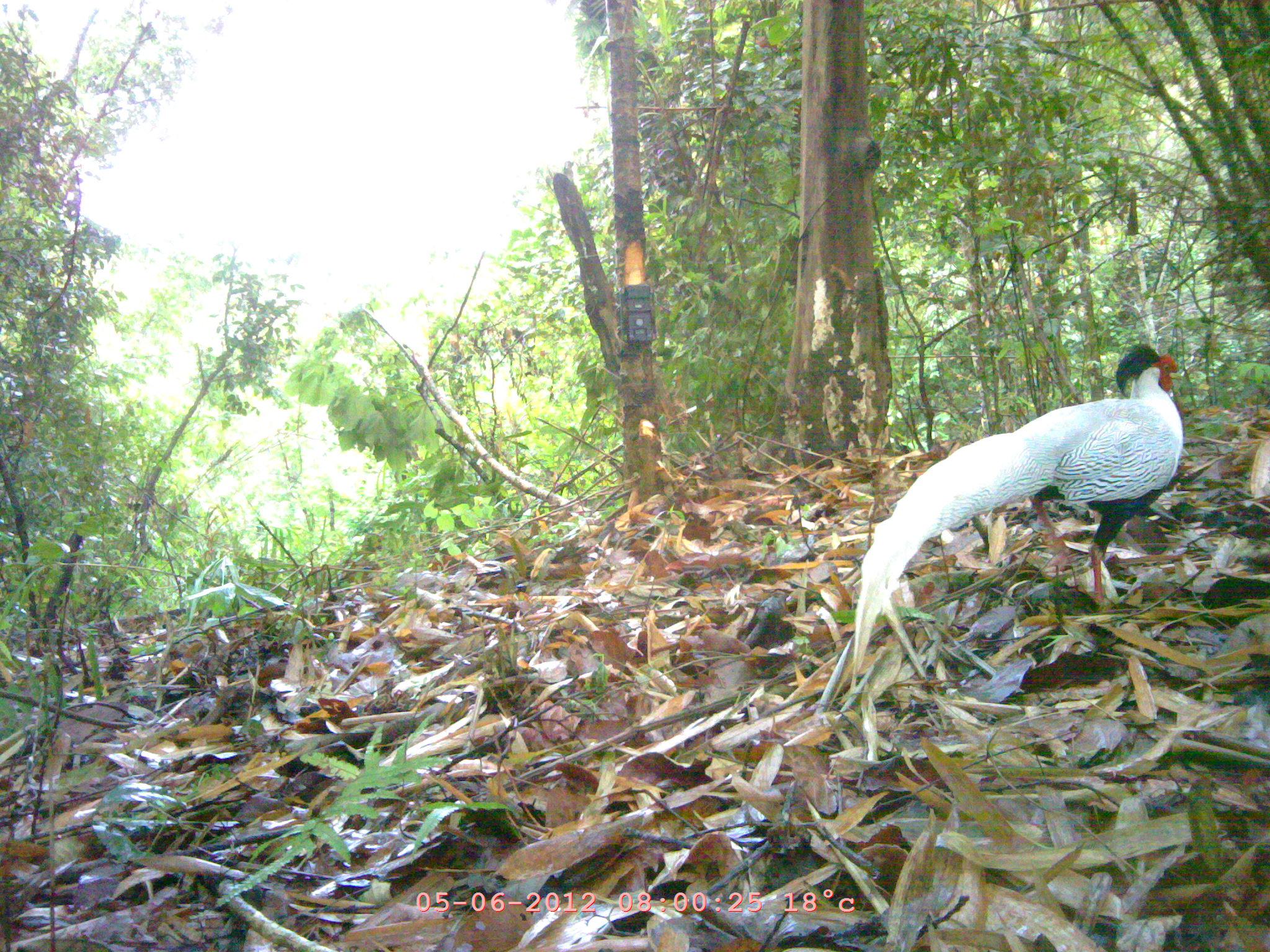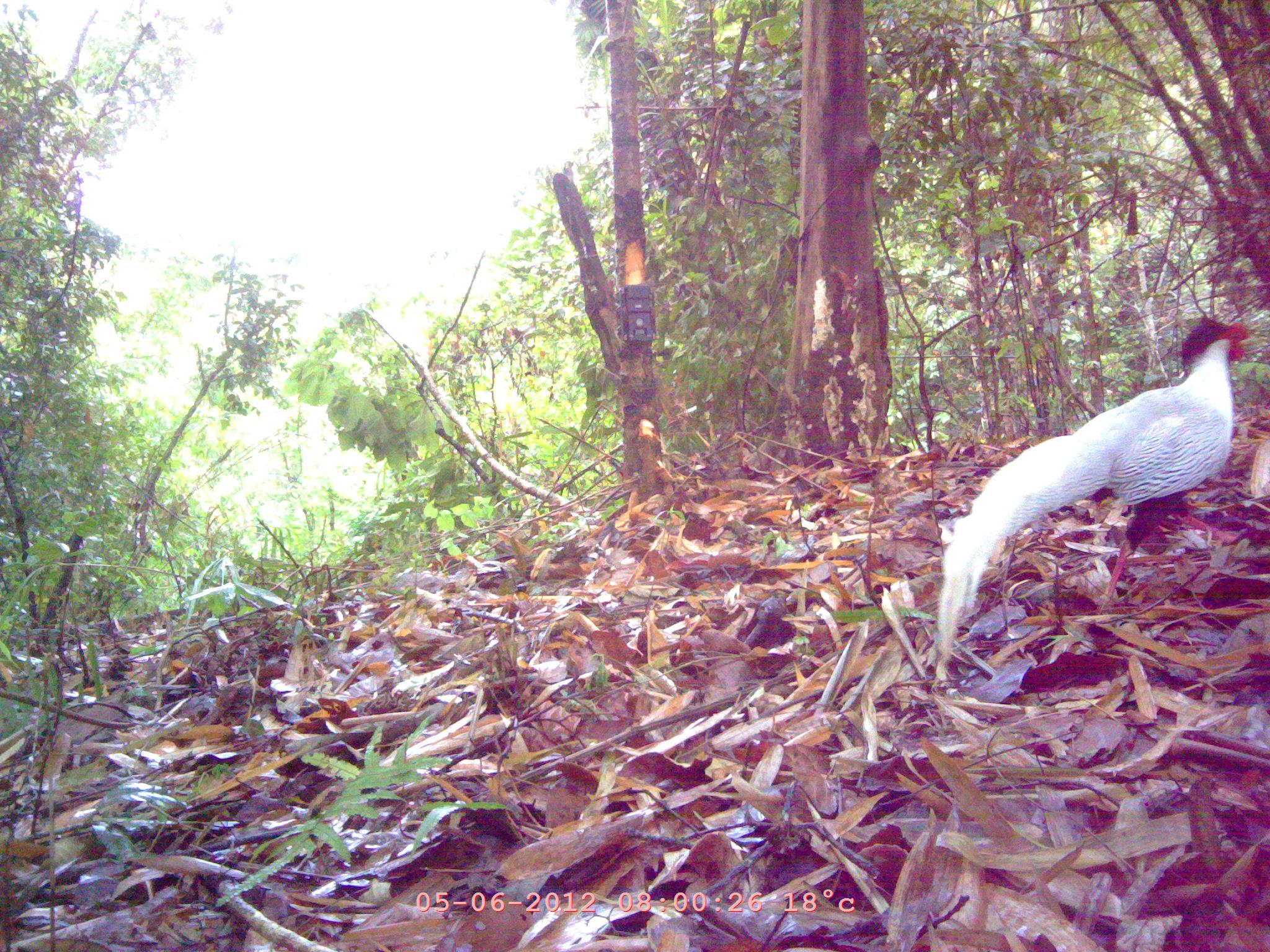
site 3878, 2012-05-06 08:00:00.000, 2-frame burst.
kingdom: Animalia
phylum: Chordata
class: Aves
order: Galliformes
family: Phasianidae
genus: Lophura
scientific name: Lophura nycthemera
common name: silver pheasant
Lophura nycthemera (silver pheasant), count 1.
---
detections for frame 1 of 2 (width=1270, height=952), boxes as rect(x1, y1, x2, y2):
lophura nycthemera: rect(851, 343, 1184, 669)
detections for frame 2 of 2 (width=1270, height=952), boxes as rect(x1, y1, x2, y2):
lophura nycthemera: rect(932, 313, 1253, 661)